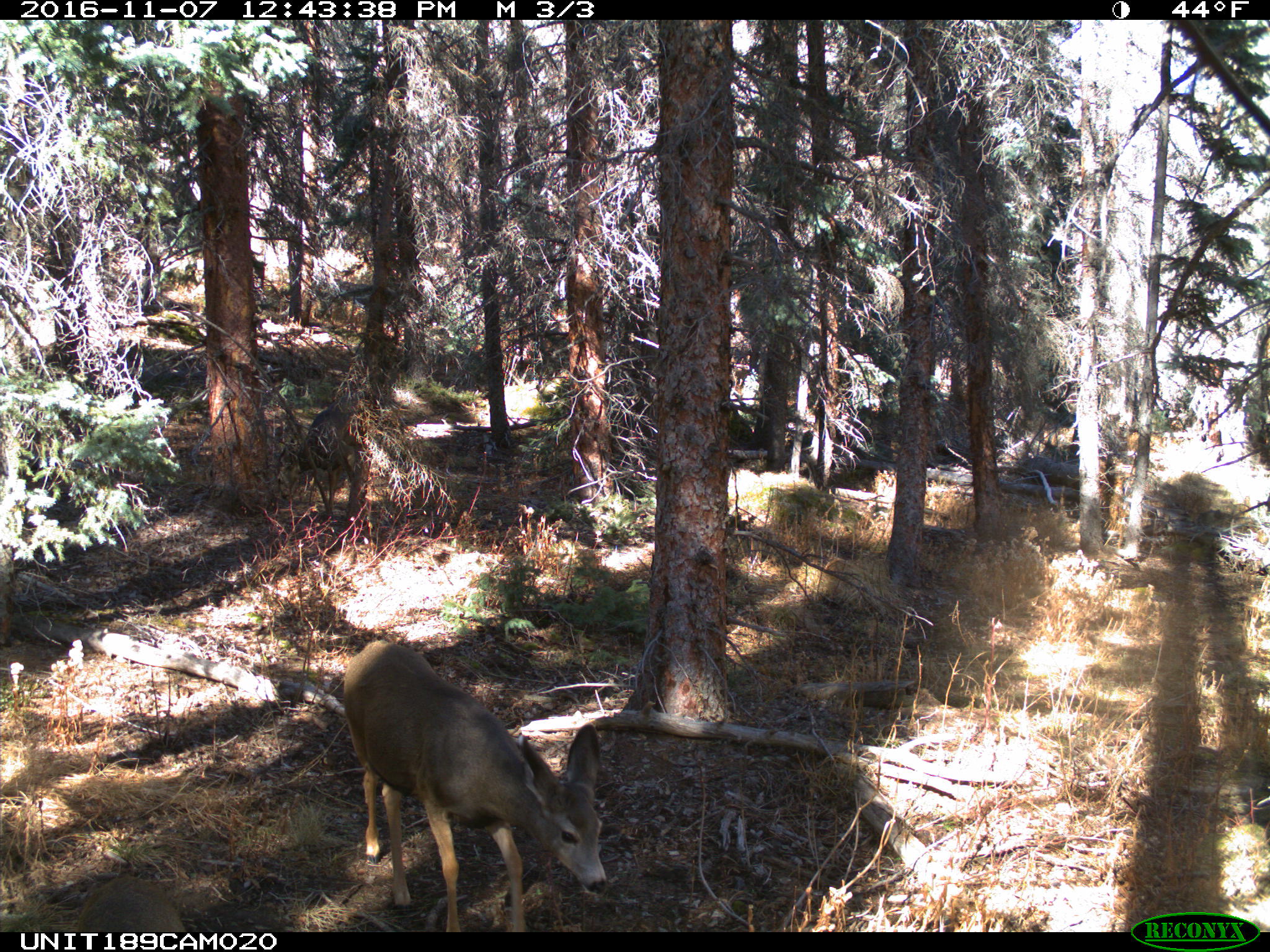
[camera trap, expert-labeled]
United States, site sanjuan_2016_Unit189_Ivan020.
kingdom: Animalia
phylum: Chordata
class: Mammalia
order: Artiodactyla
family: Cervidae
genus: Odocoileus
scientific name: Odocoileus hemionus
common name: mule deer